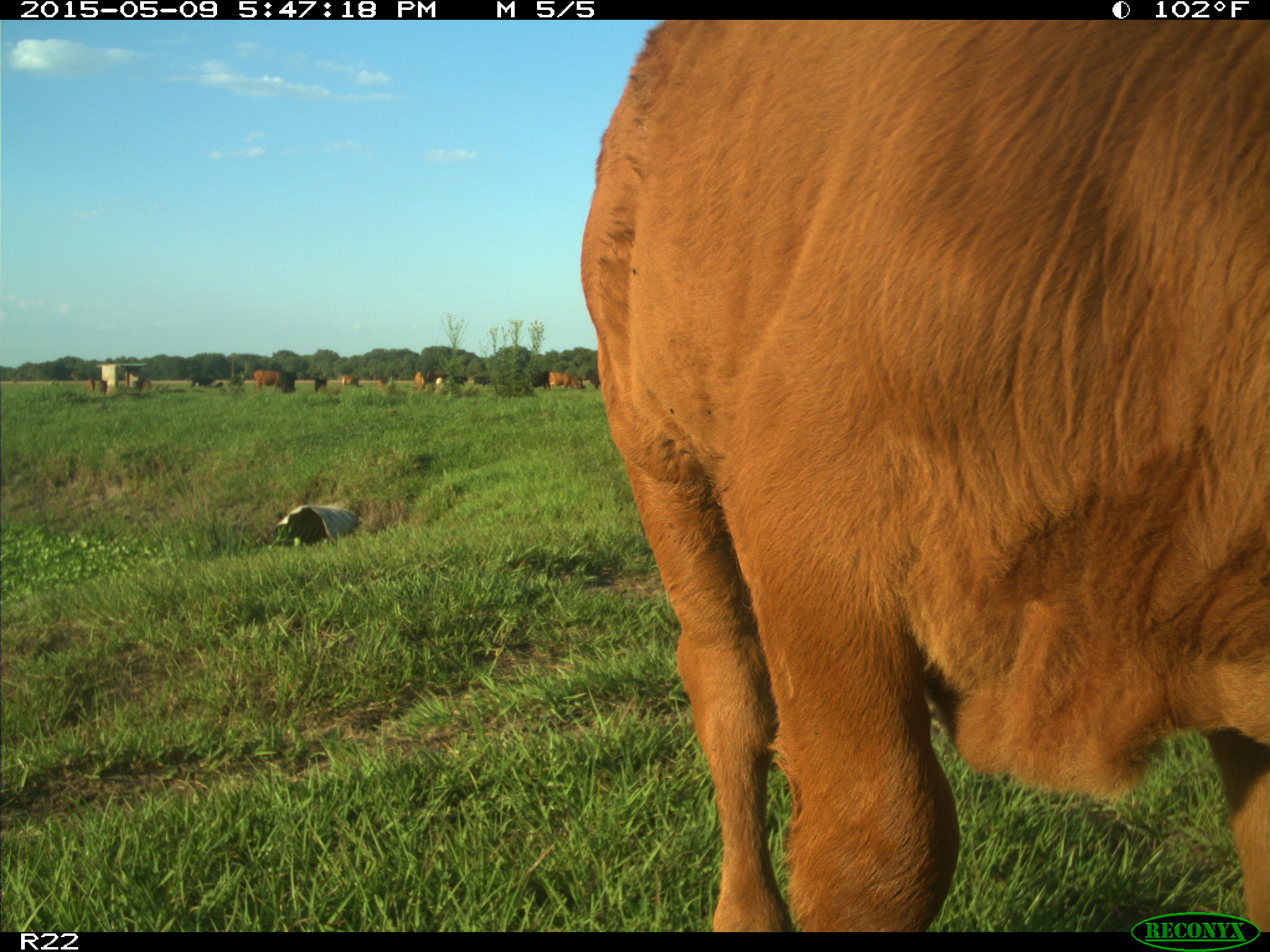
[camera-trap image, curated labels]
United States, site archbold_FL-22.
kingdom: Animalia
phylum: Chordata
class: Mammalia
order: Artiodactyla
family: Bovidae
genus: Bos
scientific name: Bos taurus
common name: domestic cow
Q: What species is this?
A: Bos taurus (domestic cow).